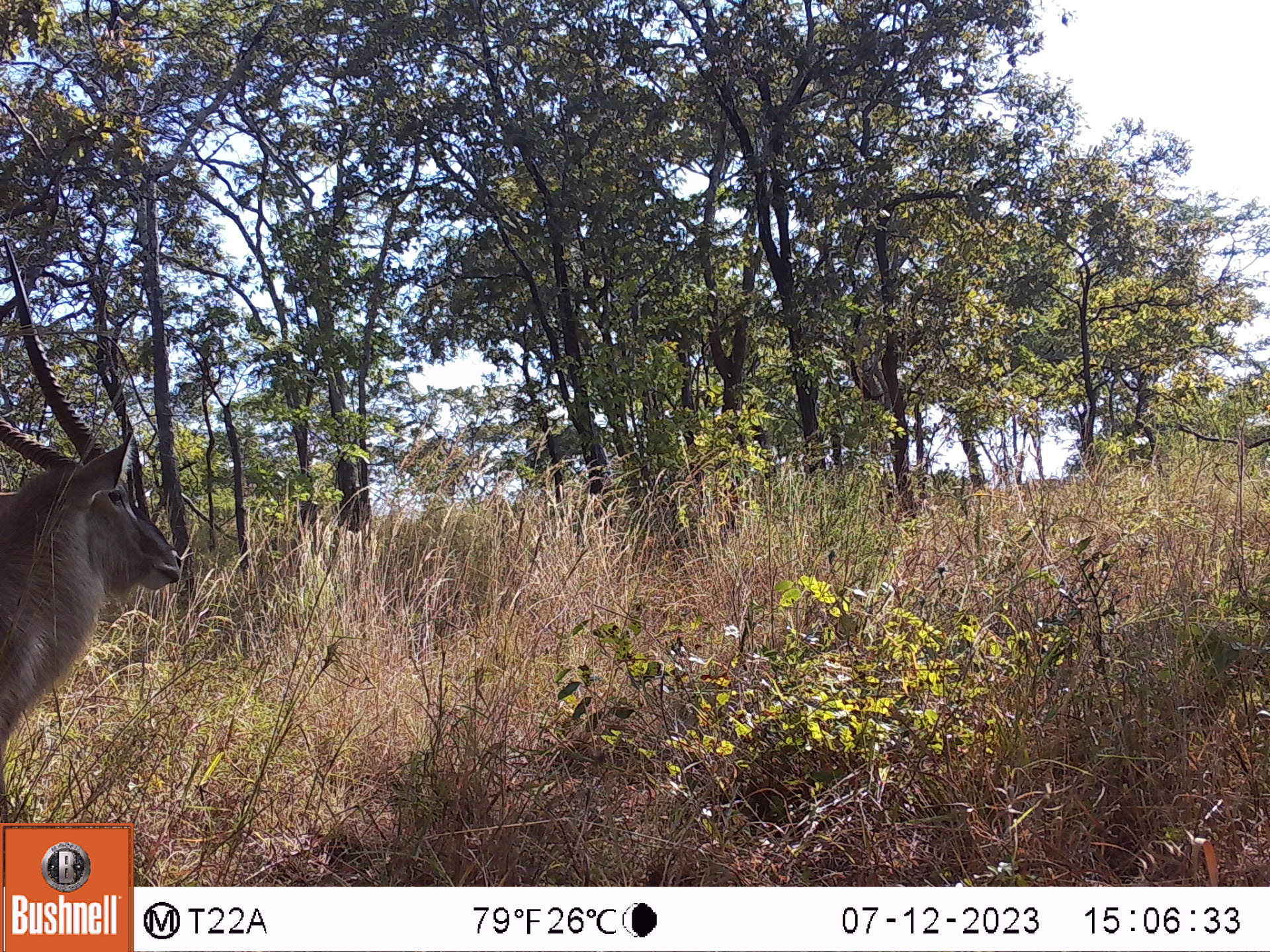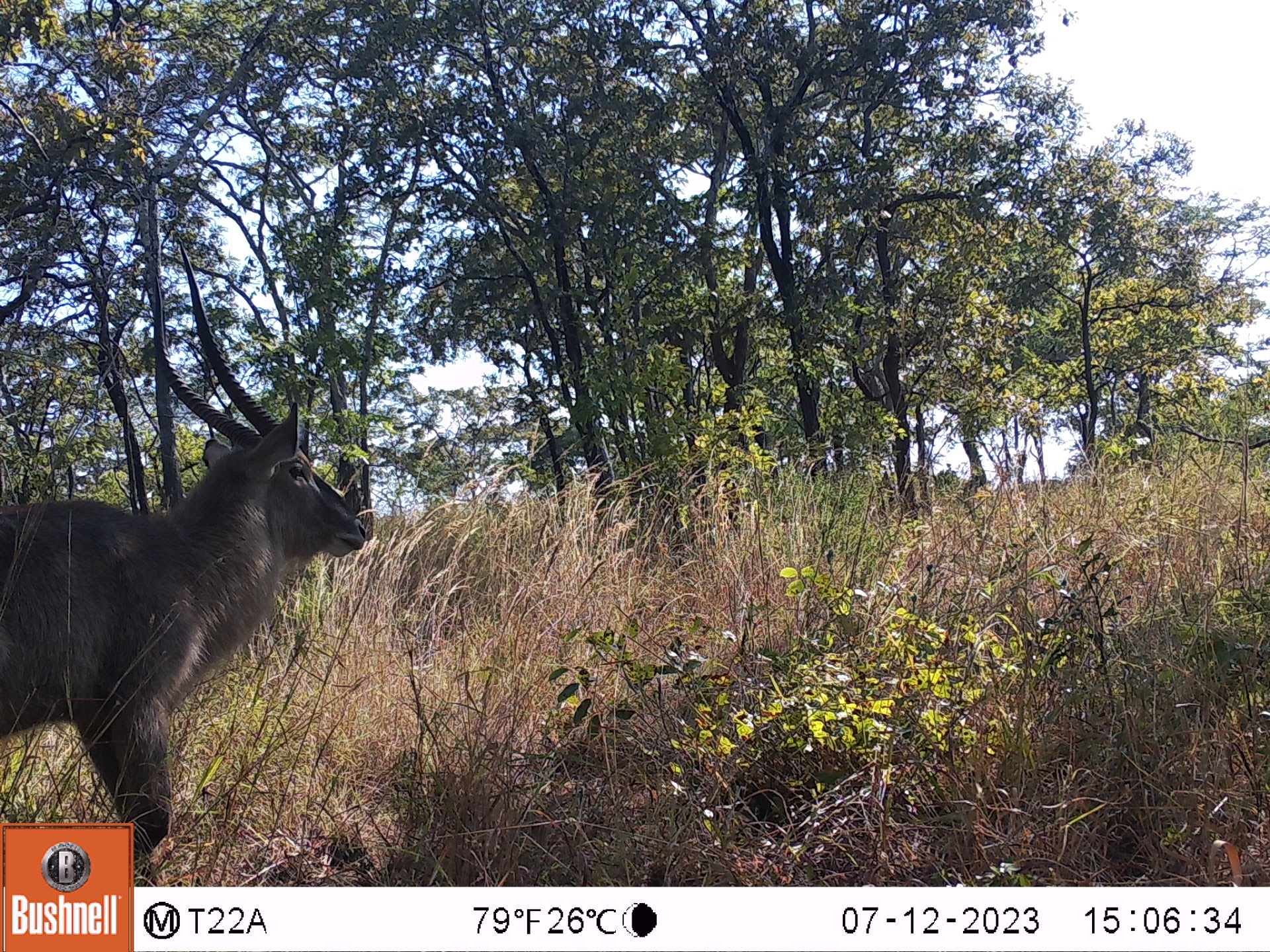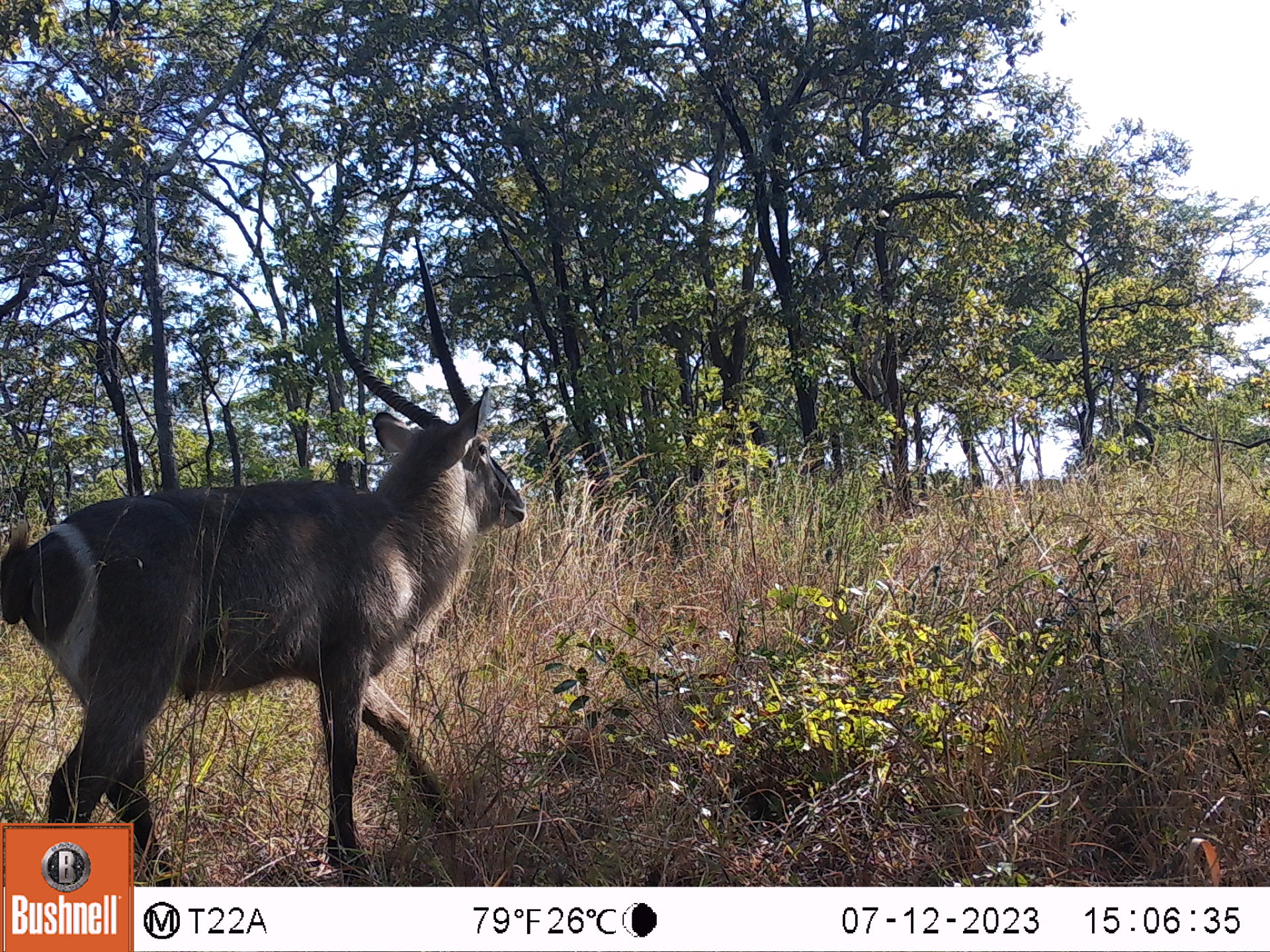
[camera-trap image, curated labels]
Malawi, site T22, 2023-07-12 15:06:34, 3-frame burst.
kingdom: Animalia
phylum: Chordata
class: Mammalia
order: Artiodactyla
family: Bovidae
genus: Kobus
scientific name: Kobus ellipsiprymnus ellipsiprymnus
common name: common waterbuck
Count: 1.